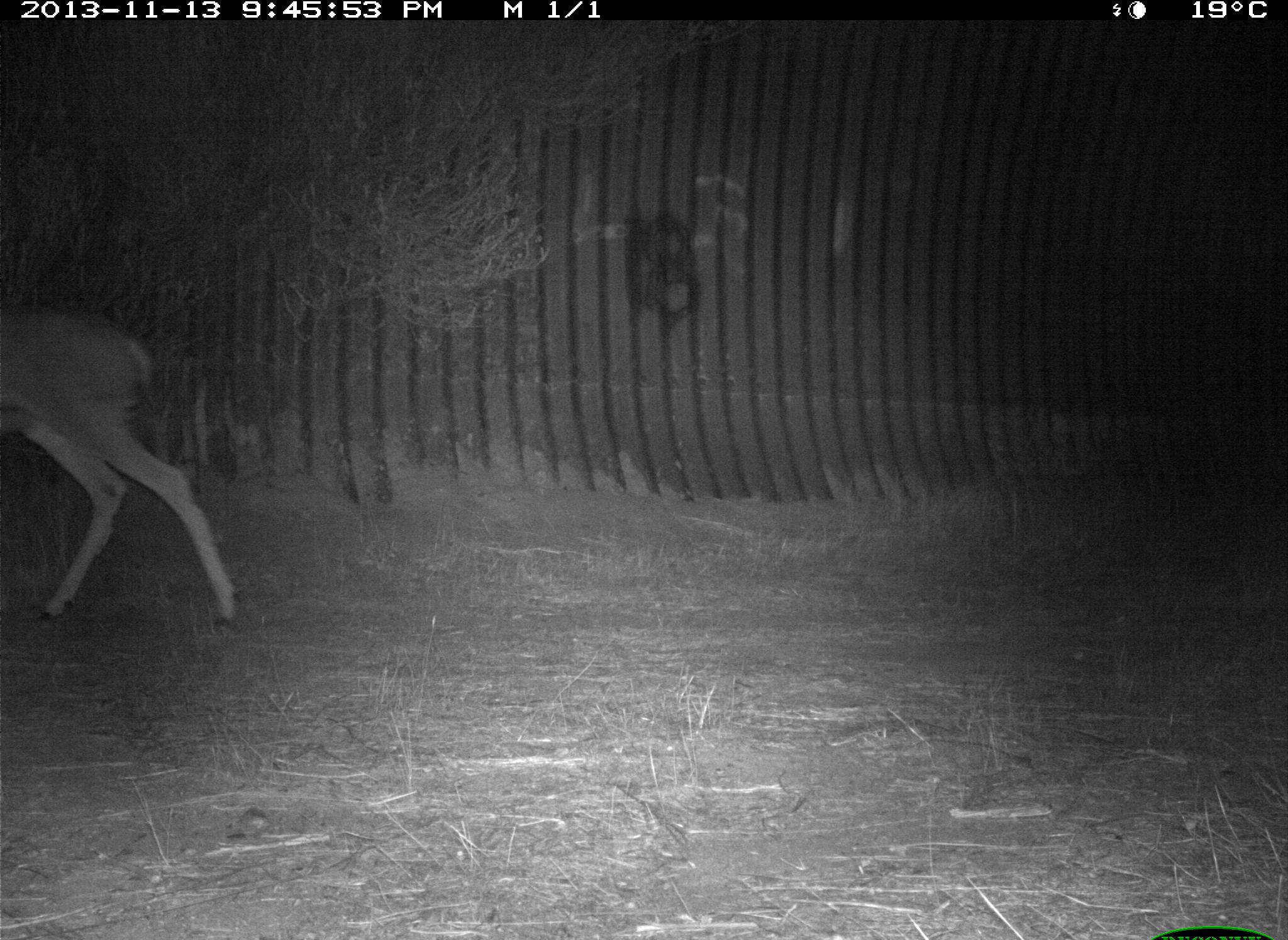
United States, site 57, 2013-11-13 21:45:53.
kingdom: Animalia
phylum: Chordata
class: Mammalia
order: Artiodactyla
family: Cervidae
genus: Odocoileus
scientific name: Odocoileus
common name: deer